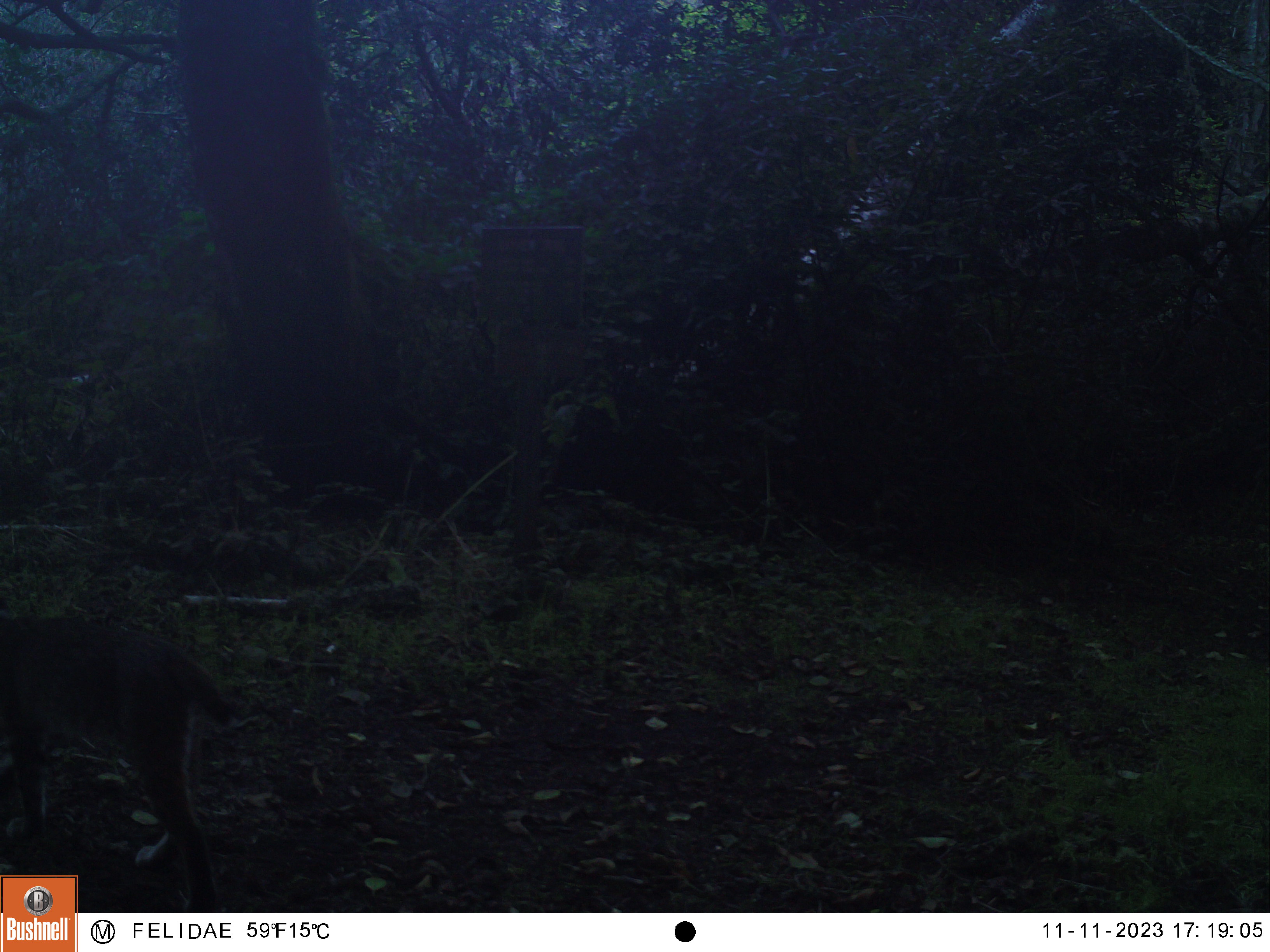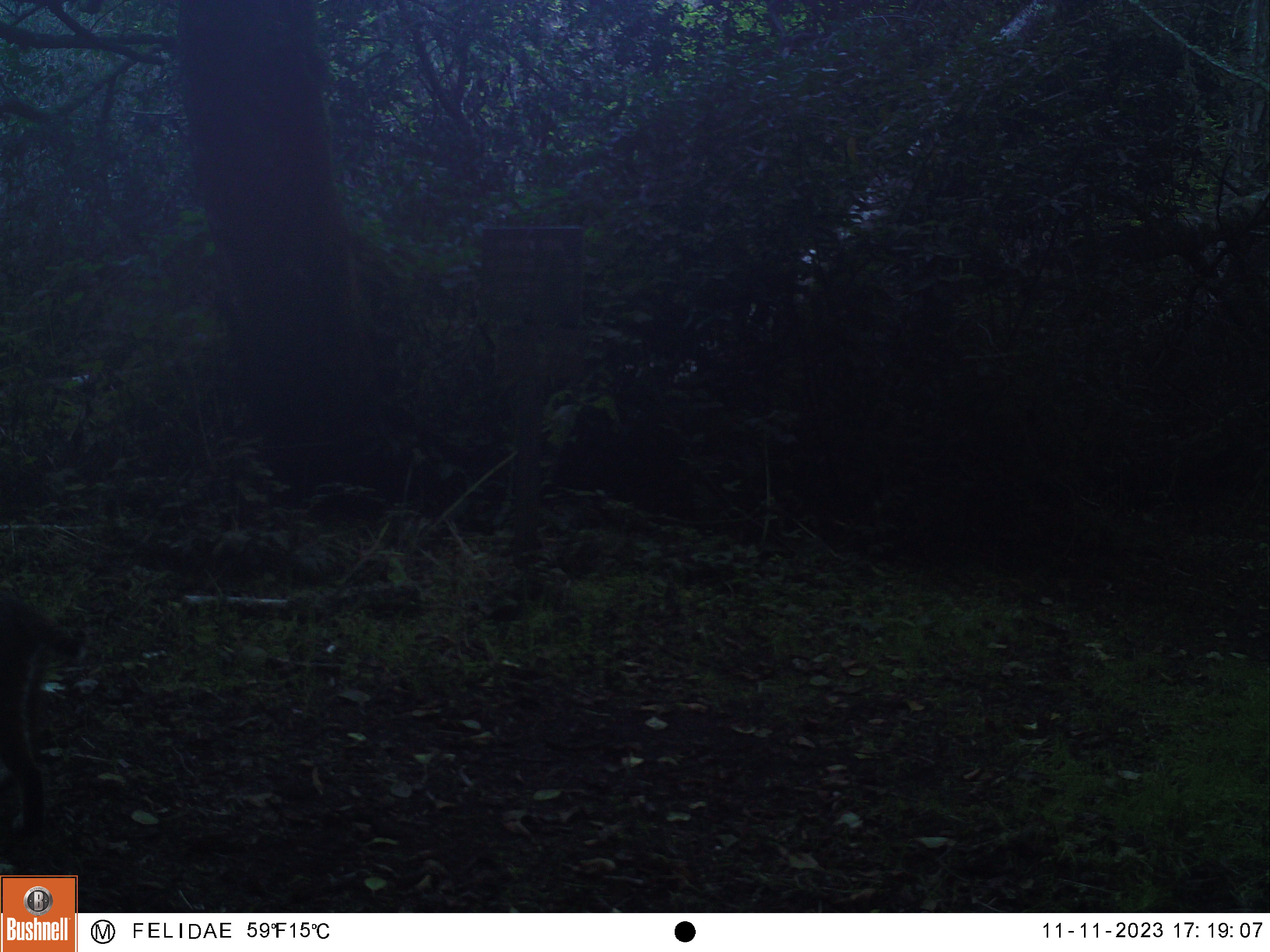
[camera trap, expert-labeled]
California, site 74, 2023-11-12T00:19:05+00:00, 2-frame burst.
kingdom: Animalia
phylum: Chordata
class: Mammalia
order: Carnivora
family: Felidae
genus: Lynx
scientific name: Lynx rufus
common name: bobcat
Bobcat (Lynx rufus).